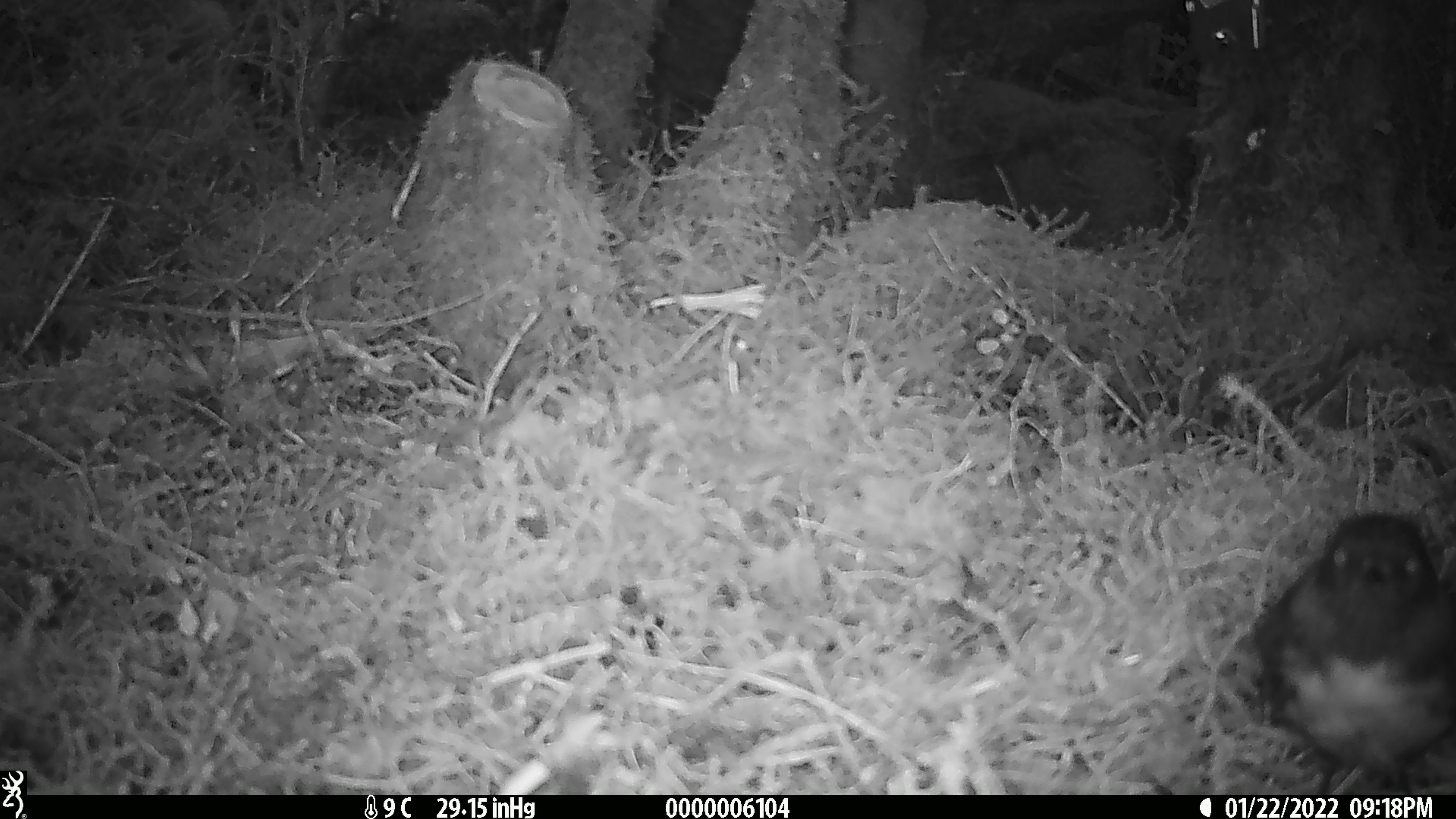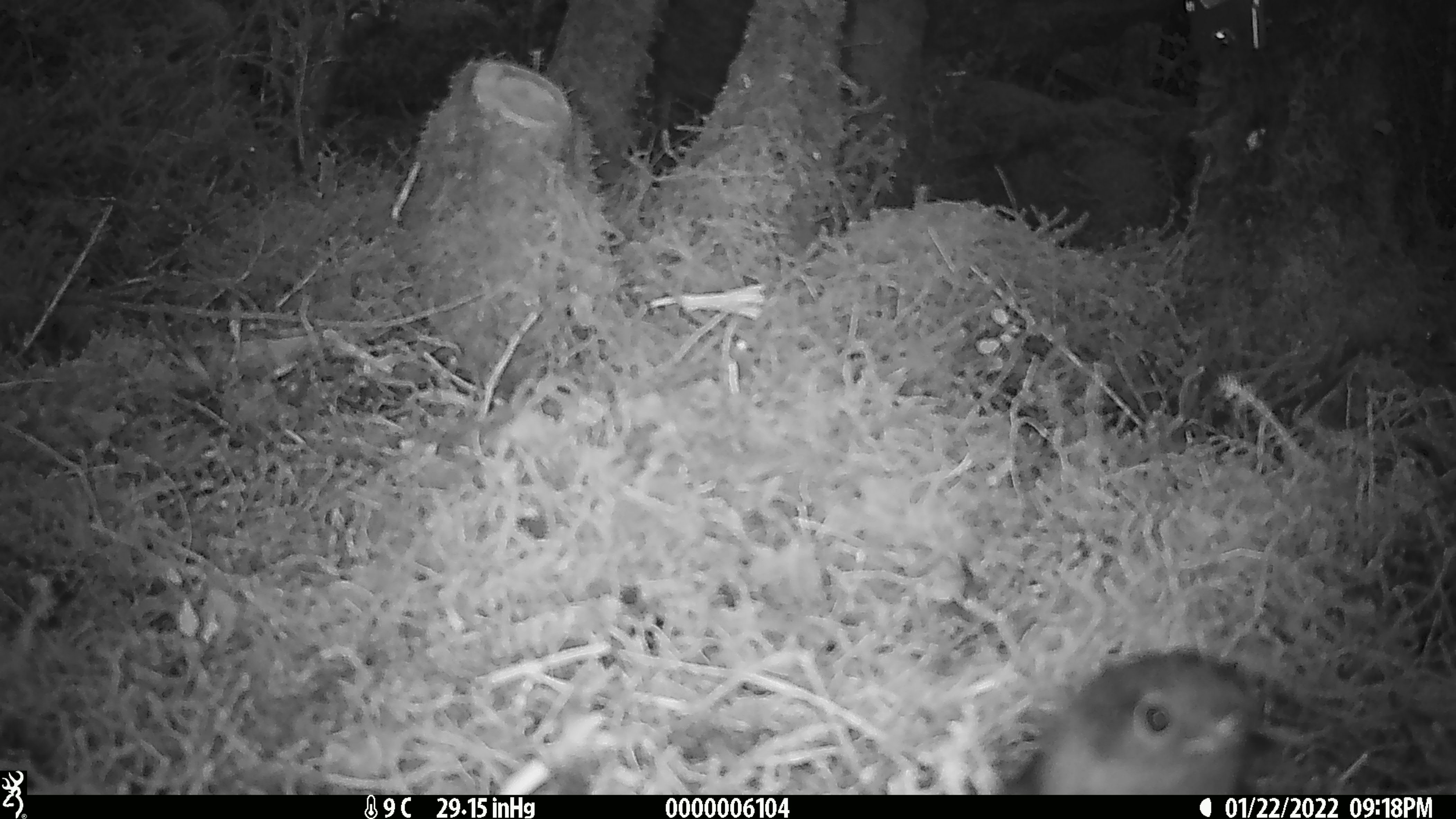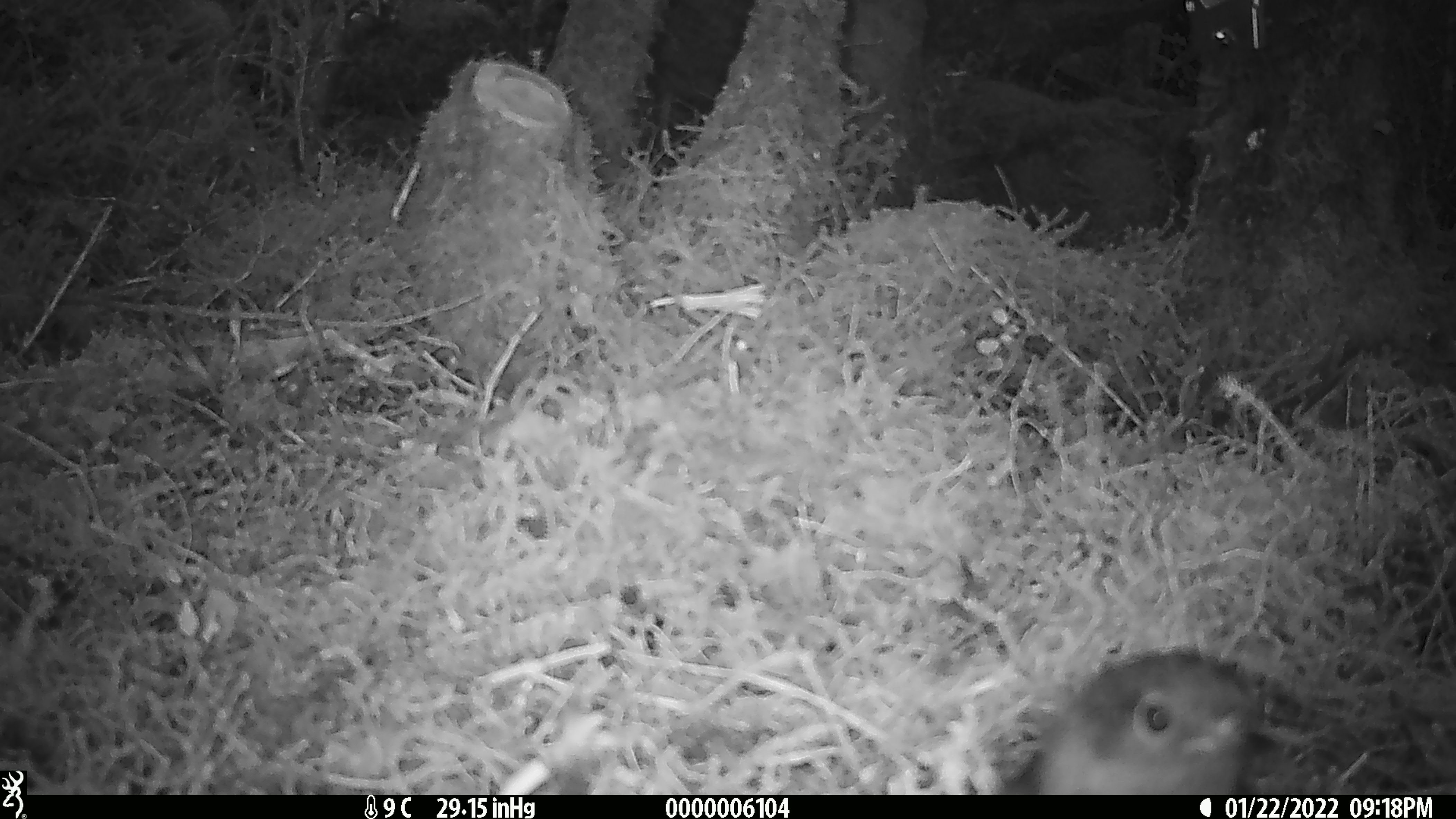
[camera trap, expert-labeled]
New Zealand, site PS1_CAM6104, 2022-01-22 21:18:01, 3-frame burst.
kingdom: Animalia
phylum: Chordata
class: Aves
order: Passeriformes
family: Petroicidae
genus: Petroica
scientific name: Petroica australis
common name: new zealand robin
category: robin